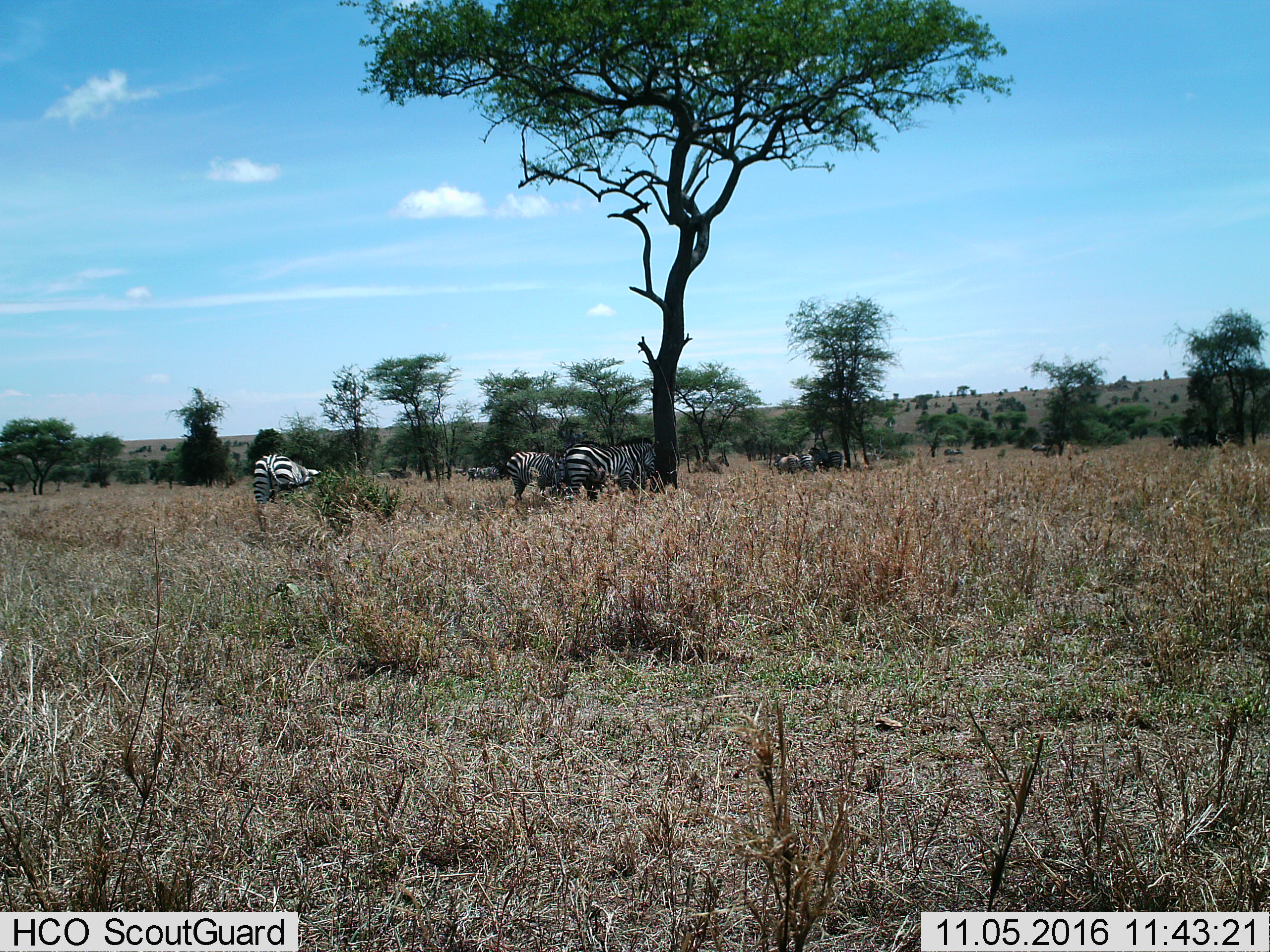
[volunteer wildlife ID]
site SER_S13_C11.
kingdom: Animalia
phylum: Chordata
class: Mammalia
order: Perissodactyla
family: Equidae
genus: Equus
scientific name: Equus quagga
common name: plains zebra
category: zebraplains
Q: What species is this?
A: Zebraplains (plains zebra) (Equus quagga).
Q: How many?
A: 7.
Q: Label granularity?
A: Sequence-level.